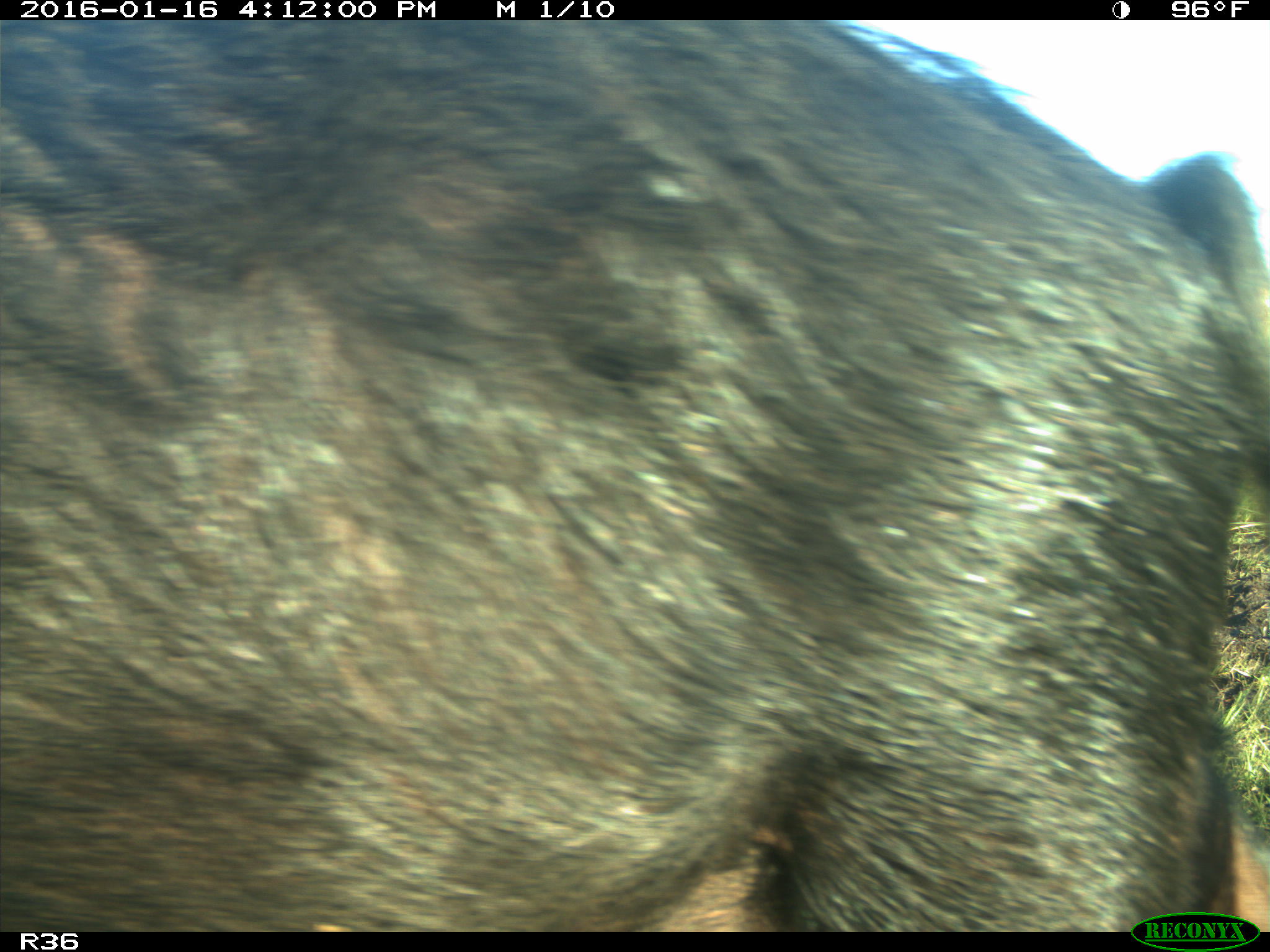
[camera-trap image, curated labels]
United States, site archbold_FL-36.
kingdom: Animalia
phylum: Chordata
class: Mammalia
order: Artiodactyla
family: Bovidae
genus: Bos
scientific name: Bos taurus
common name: domestic cow